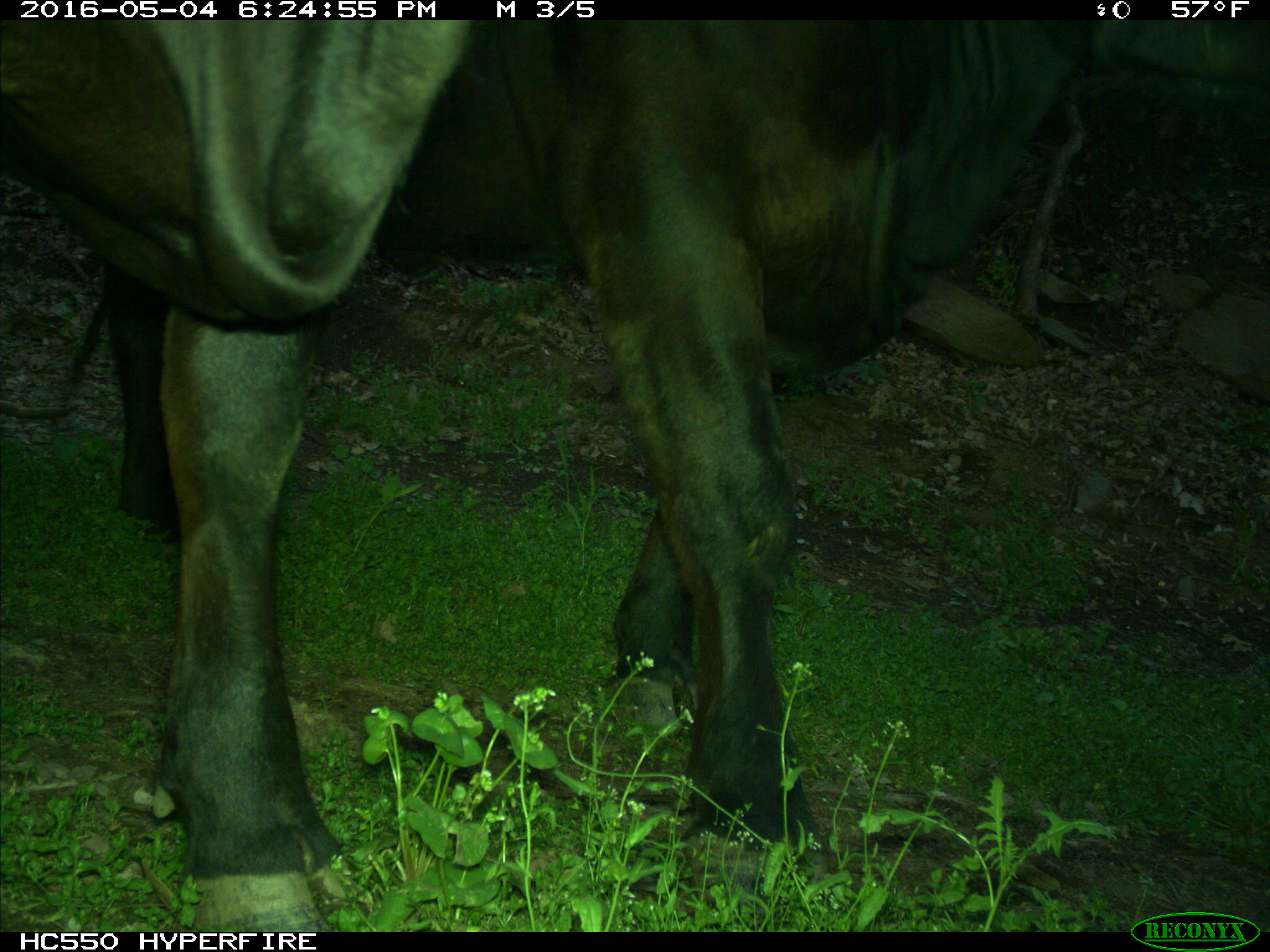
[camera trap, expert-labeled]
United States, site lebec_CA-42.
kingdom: Animalia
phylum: Chordata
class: Mammalia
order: Artiodactyla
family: Bovidae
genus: Bos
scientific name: Bos taurus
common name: domestic cow